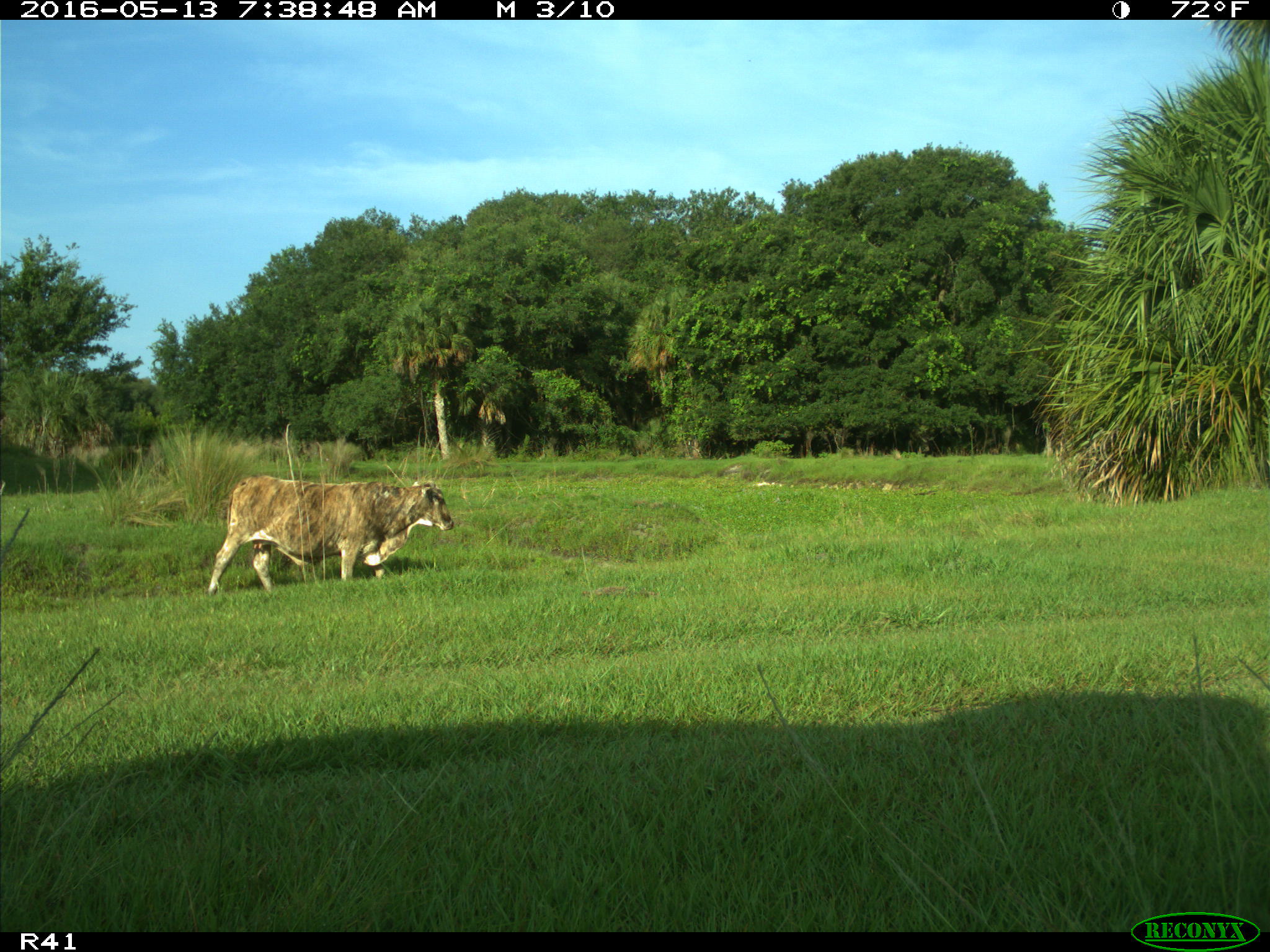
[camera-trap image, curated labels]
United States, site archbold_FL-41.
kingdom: Animalia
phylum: Chordata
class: Mammalia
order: Artiodactyla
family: Bovidae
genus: Bos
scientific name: Bos taurus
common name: domestic cow